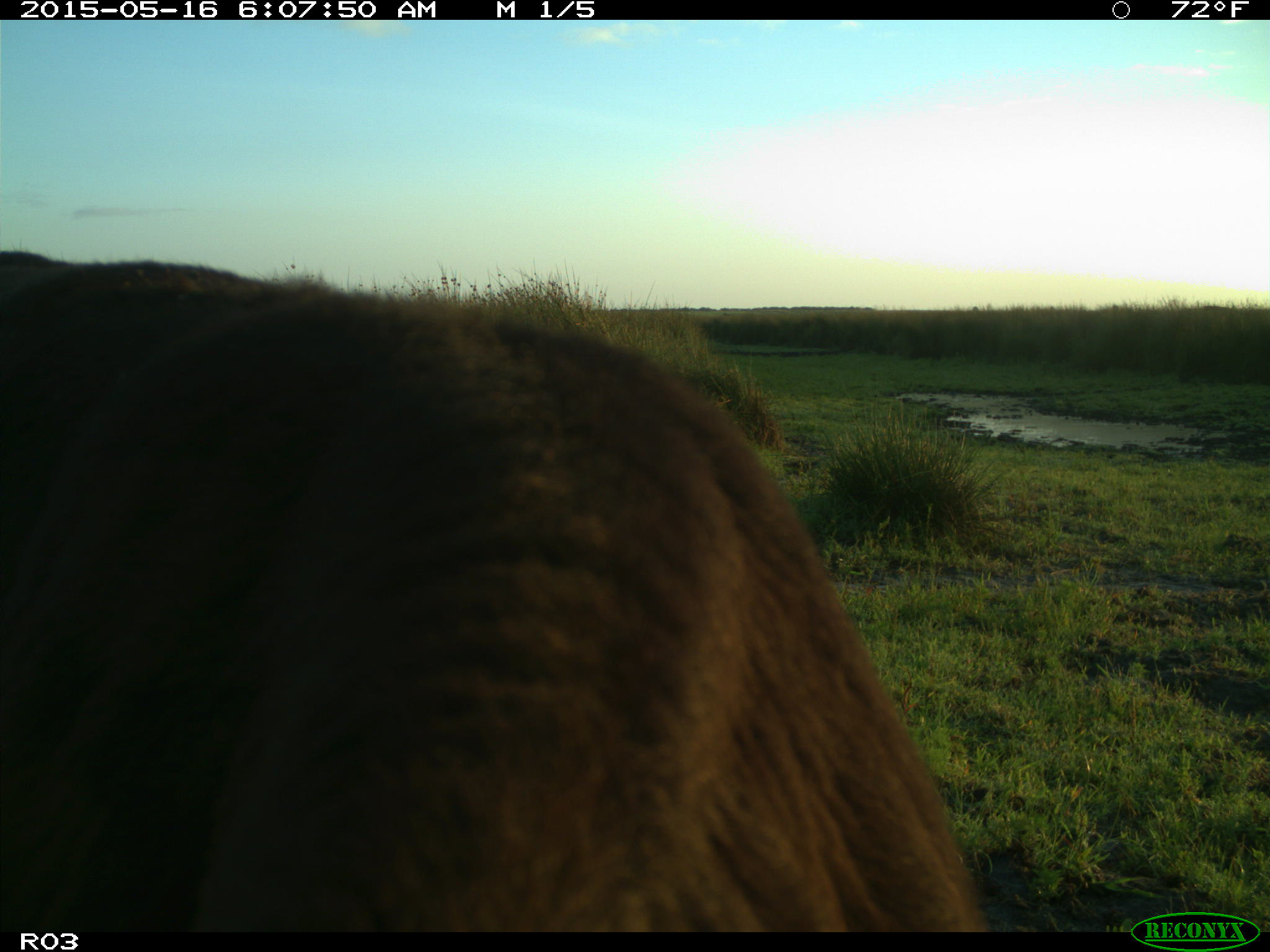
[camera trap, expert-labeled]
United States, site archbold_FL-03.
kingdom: Animalia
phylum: Chordata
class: Mammalia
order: Artiodactyla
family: Bovidae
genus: Bos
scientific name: Bos taurus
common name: domestic cow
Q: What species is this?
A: Bos taurus (domestic cow).